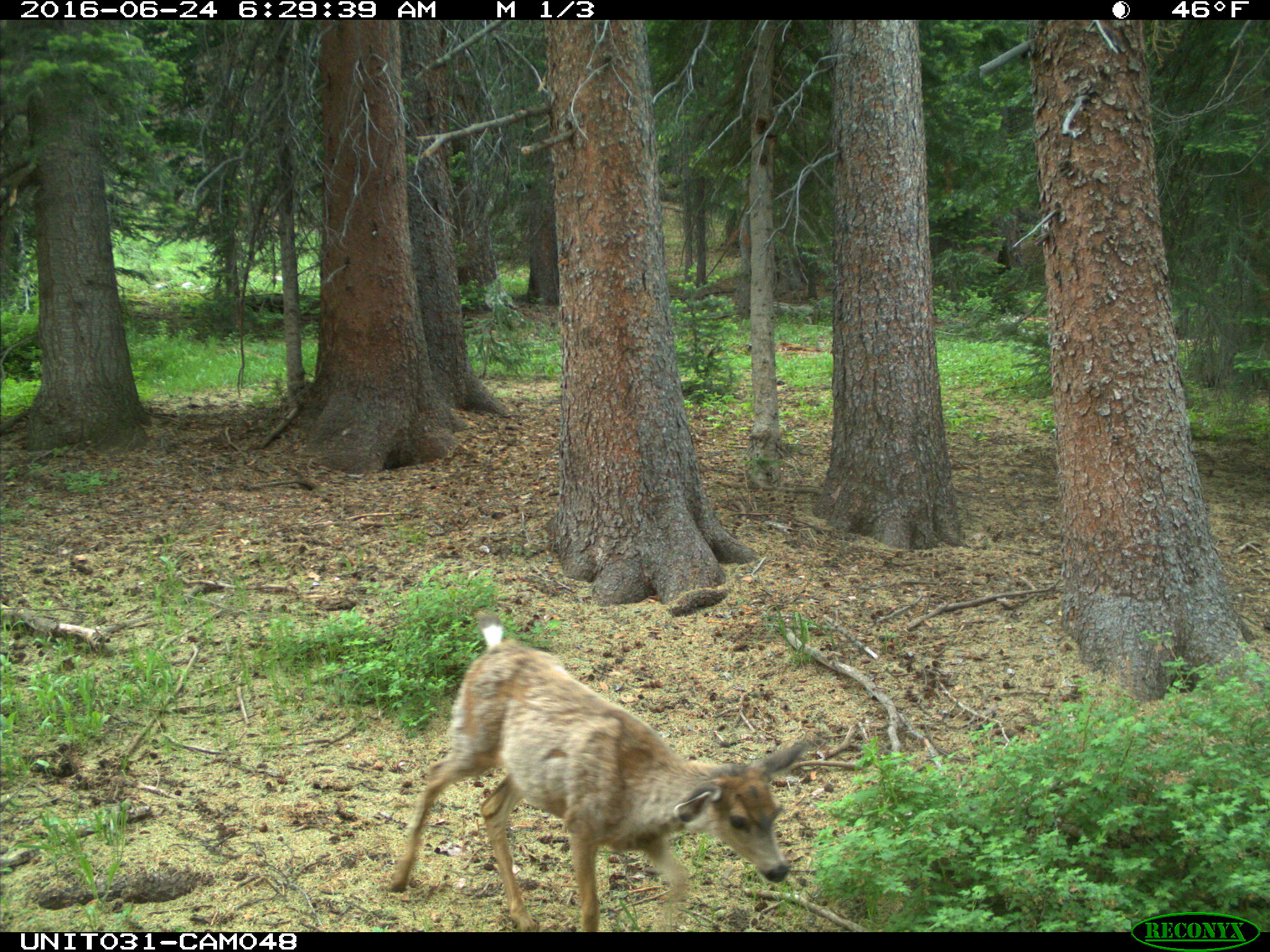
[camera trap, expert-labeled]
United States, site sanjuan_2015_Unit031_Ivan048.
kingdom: Animalia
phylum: Chordata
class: Mammalia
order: Artiodactyla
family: Cervidae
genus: Odocoileus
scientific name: Odocoileus hemionus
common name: mule deer